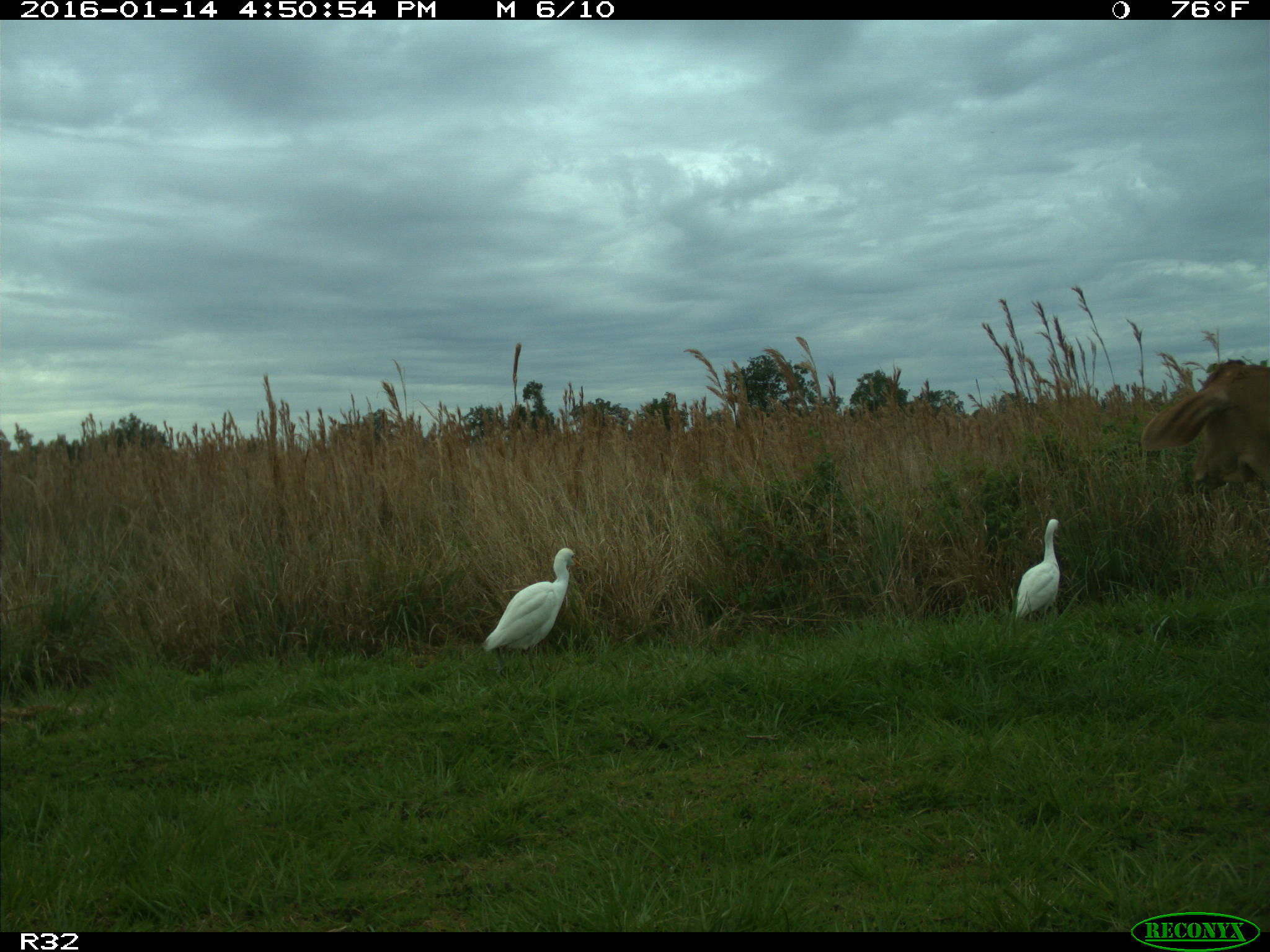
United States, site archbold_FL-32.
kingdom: Animalia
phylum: Chordata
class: Mammalia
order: Artiodactyla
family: Bovidae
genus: Bos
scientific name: Bos taurus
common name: domestic cow